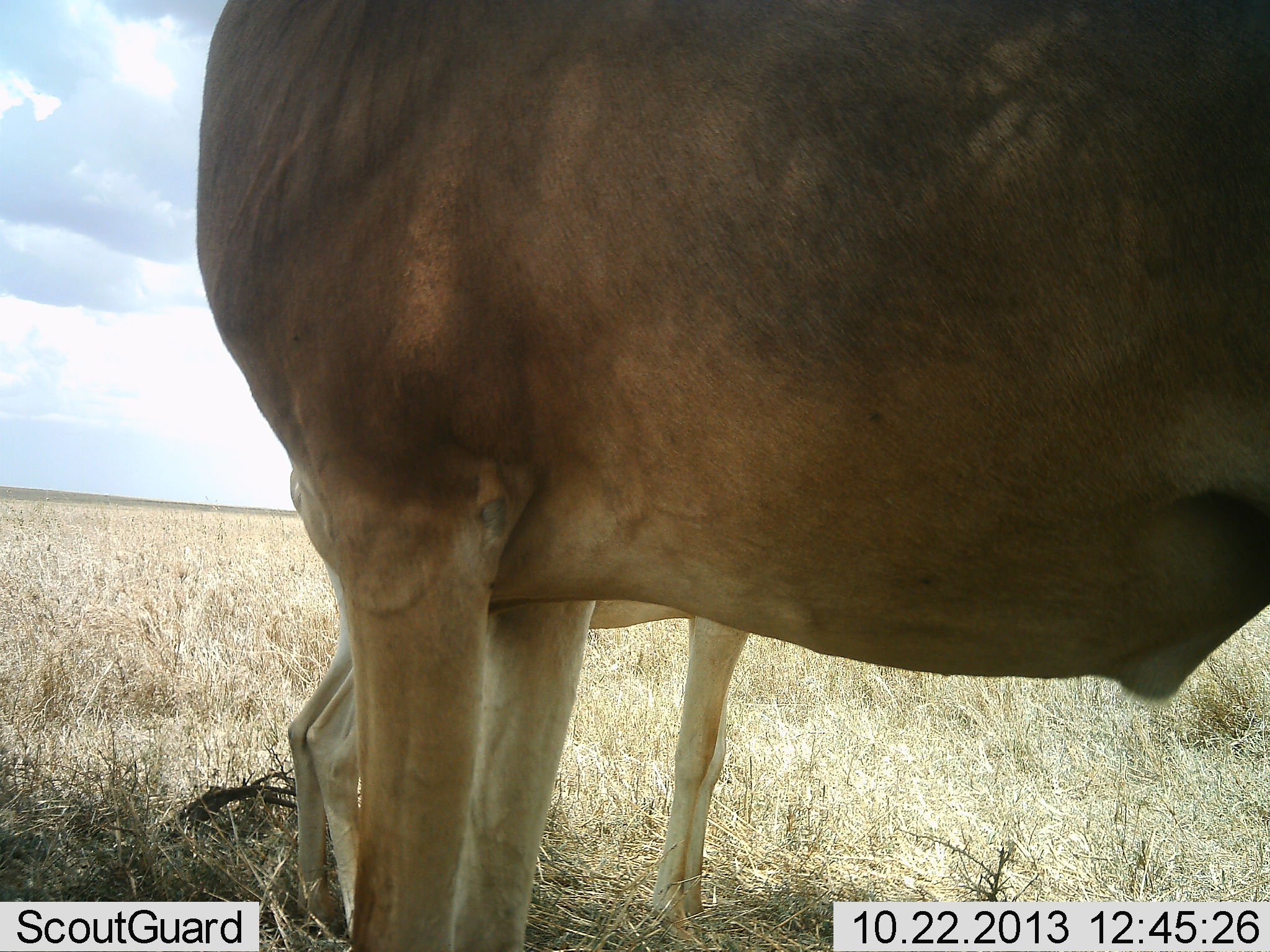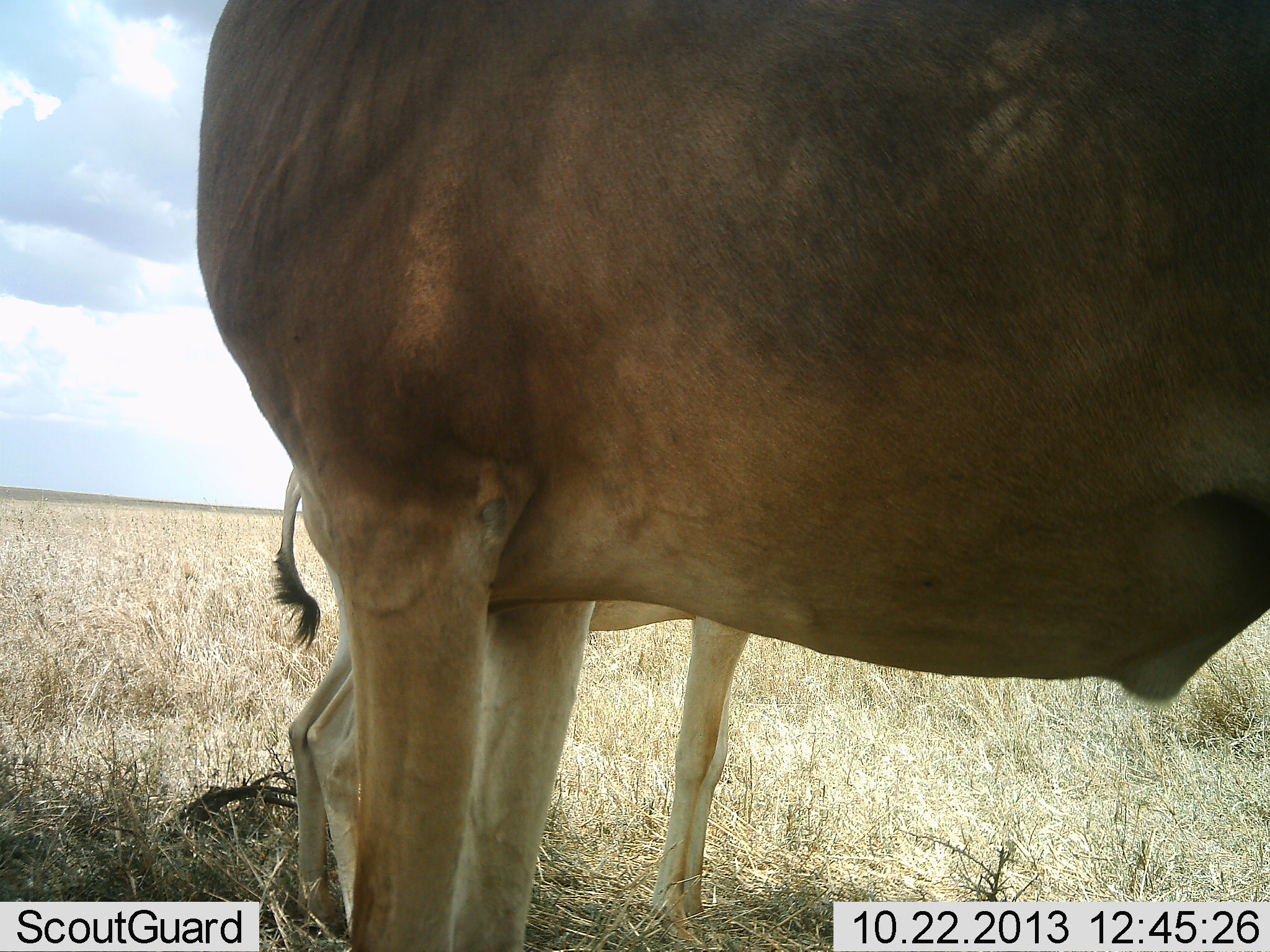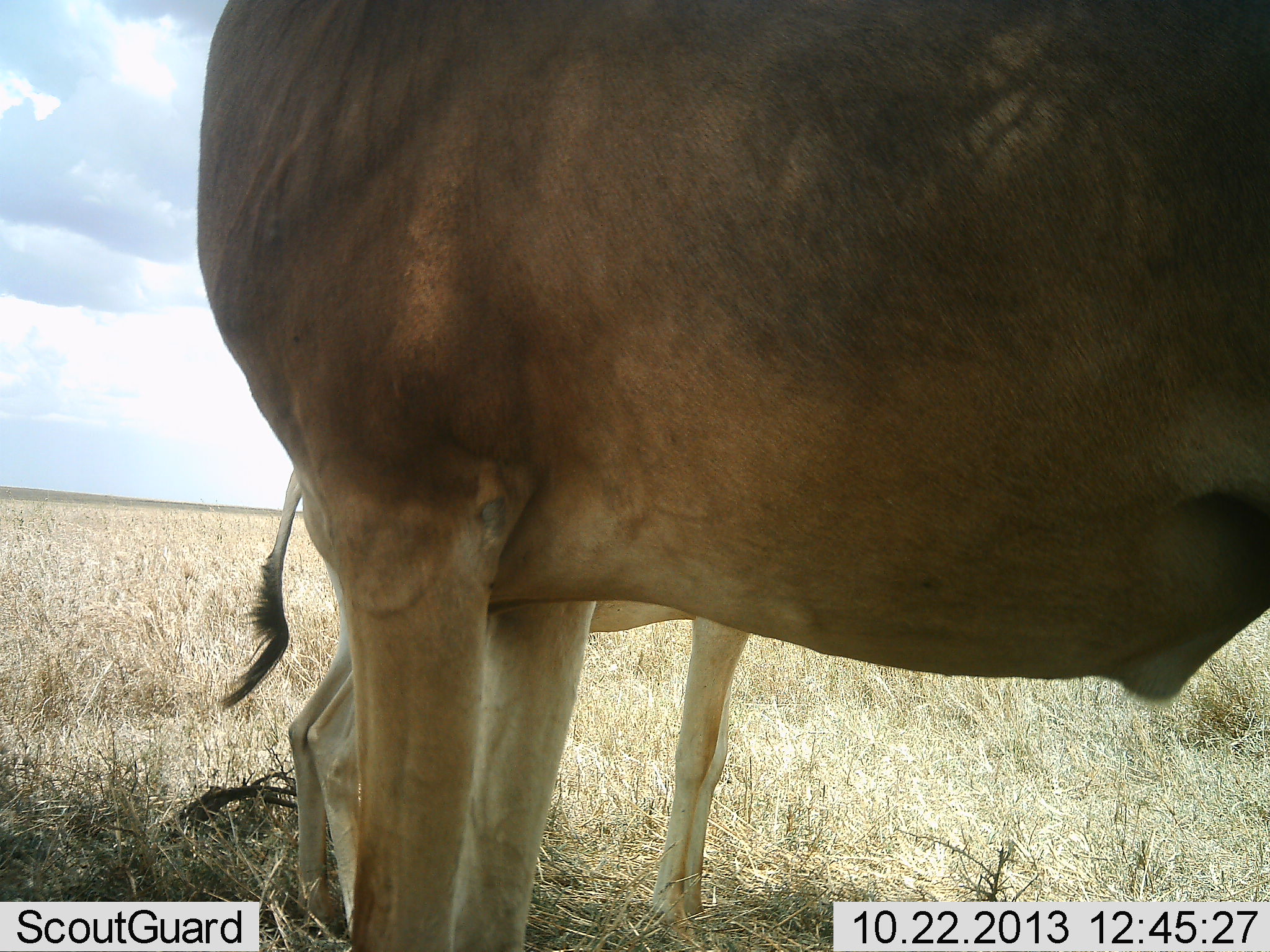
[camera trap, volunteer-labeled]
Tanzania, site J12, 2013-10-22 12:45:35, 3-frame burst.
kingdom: Animalia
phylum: Chordata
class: Mammalia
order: Artiodactyla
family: Bovidae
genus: Alcelaphus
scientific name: Alcelaphus buselaphus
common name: hartebeest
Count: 2.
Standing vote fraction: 90%.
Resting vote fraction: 10%.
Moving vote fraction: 0%.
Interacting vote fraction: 0%.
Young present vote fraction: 80%.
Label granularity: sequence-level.